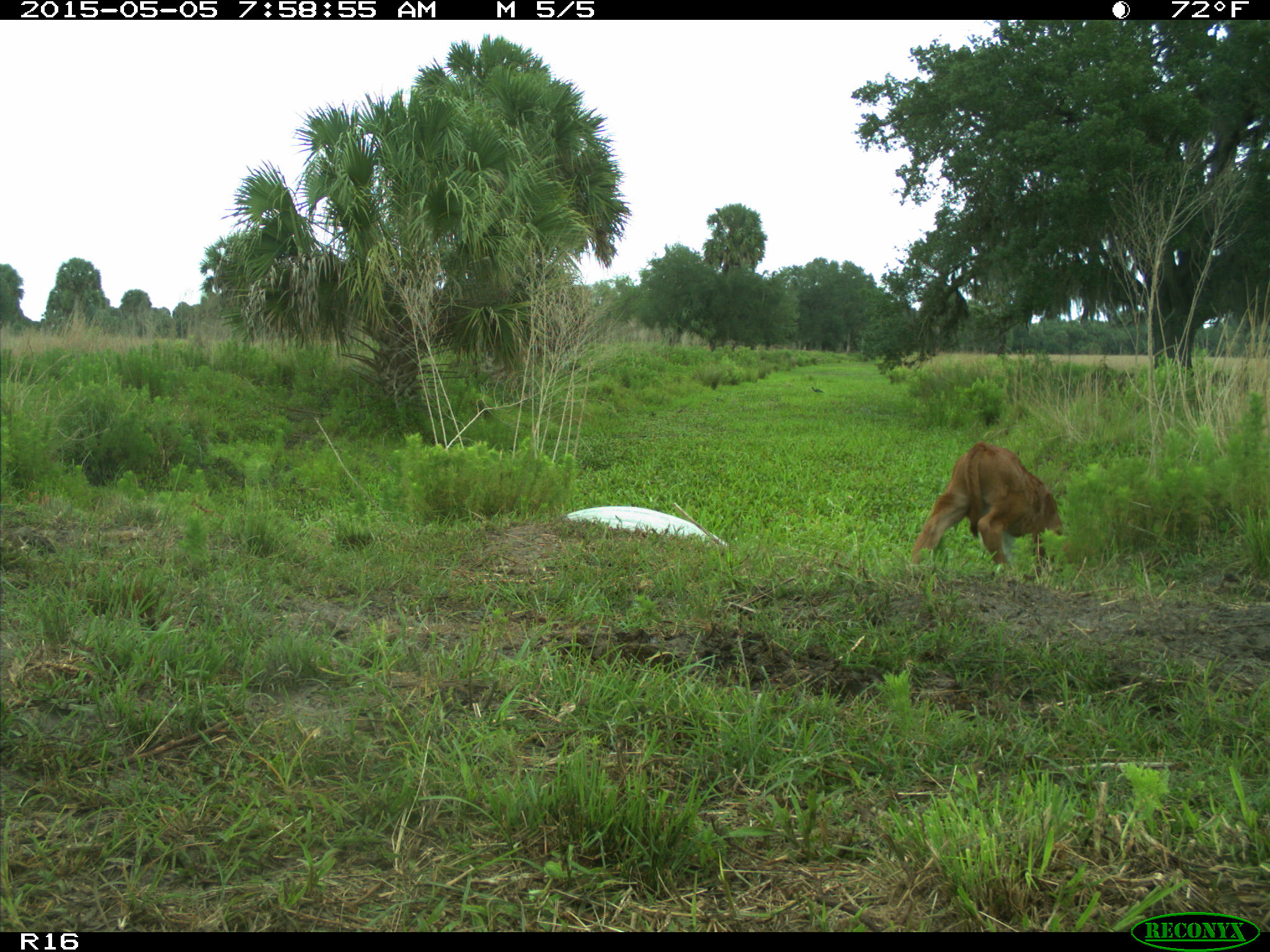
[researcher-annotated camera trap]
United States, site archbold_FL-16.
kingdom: Animalia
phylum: Chordata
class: Mammalia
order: Artiodactyla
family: Bovidae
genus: Bos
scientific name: Bos taurus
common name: domestic cow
Bos taurus (domestic cow).